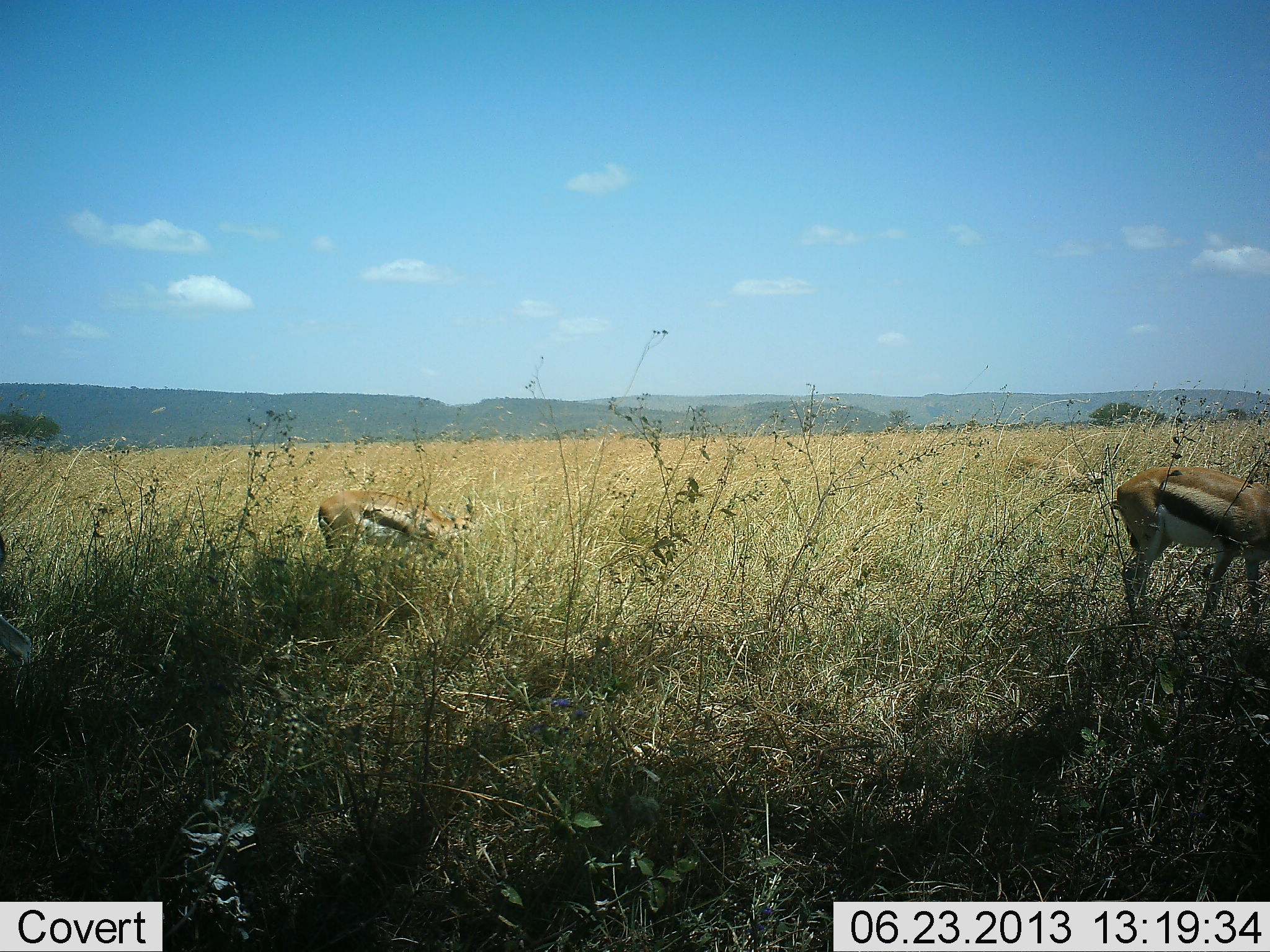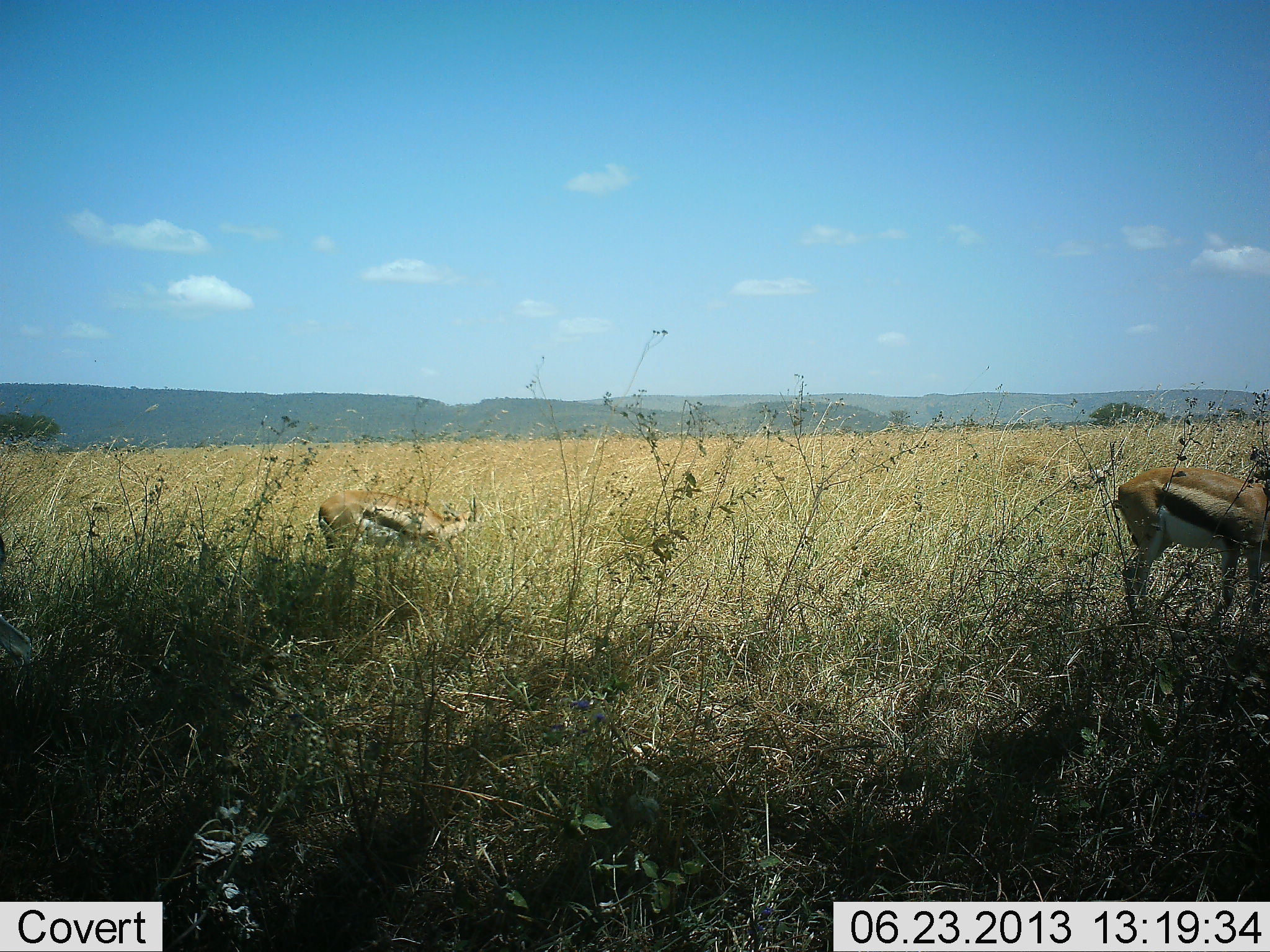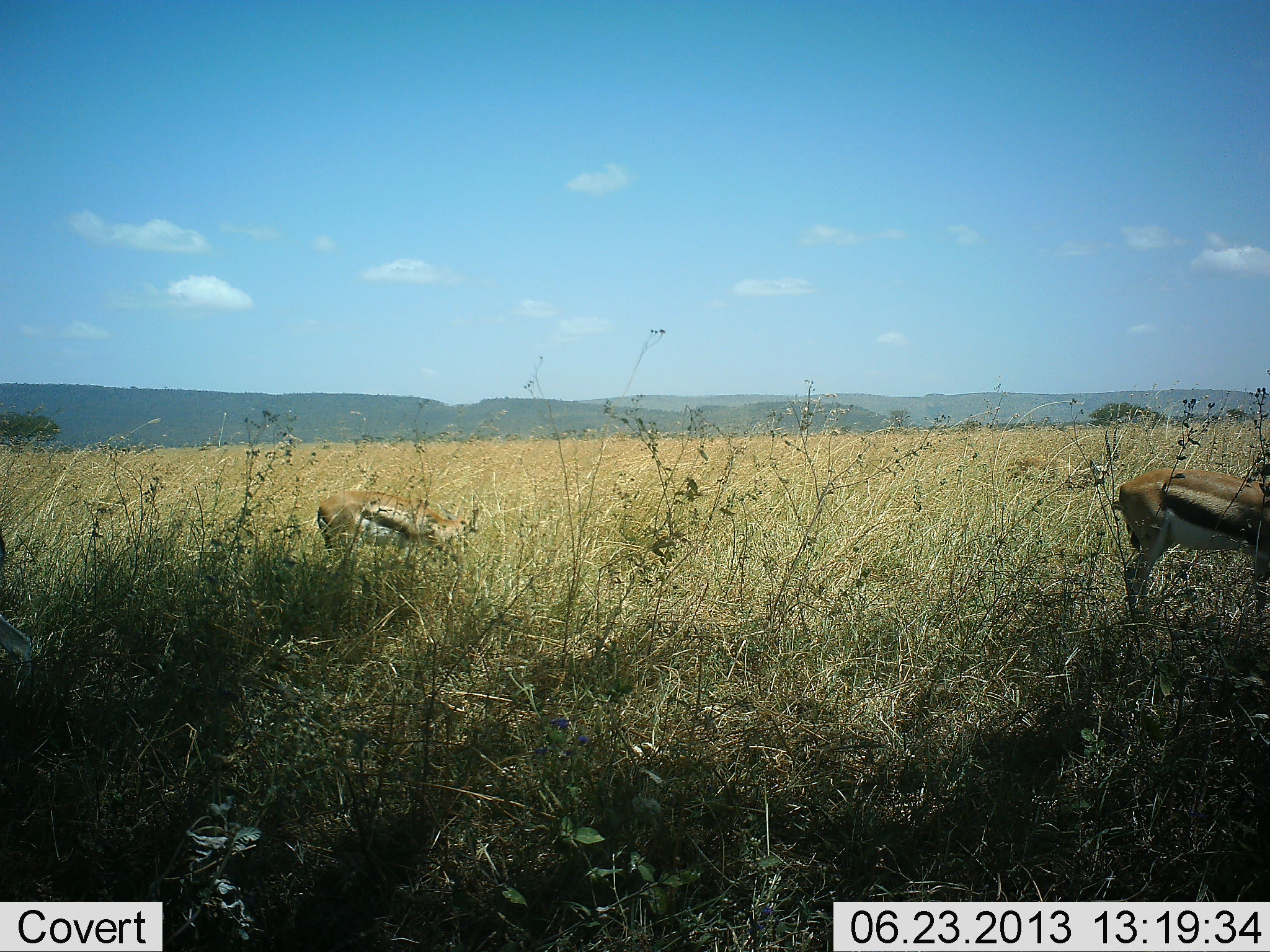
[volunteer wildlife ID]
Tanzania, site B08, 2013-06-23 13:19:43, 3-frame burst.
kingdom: Animalia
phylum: Chordata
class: Mammalia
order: Artiodactyla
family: Bovidae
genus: Eudorcas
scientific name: Eudorcas thomsonii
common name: thomson's gazelle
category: gazellethomsons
Gazellethomsons (thomson's gazelle) (Eudorcas thomsonii), count 3. Behavior (volunteer vote fractions): standing 60%, resting 0%, moving 0%, interacting 0%. Young present (vote fraction): 0%. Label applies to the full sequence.